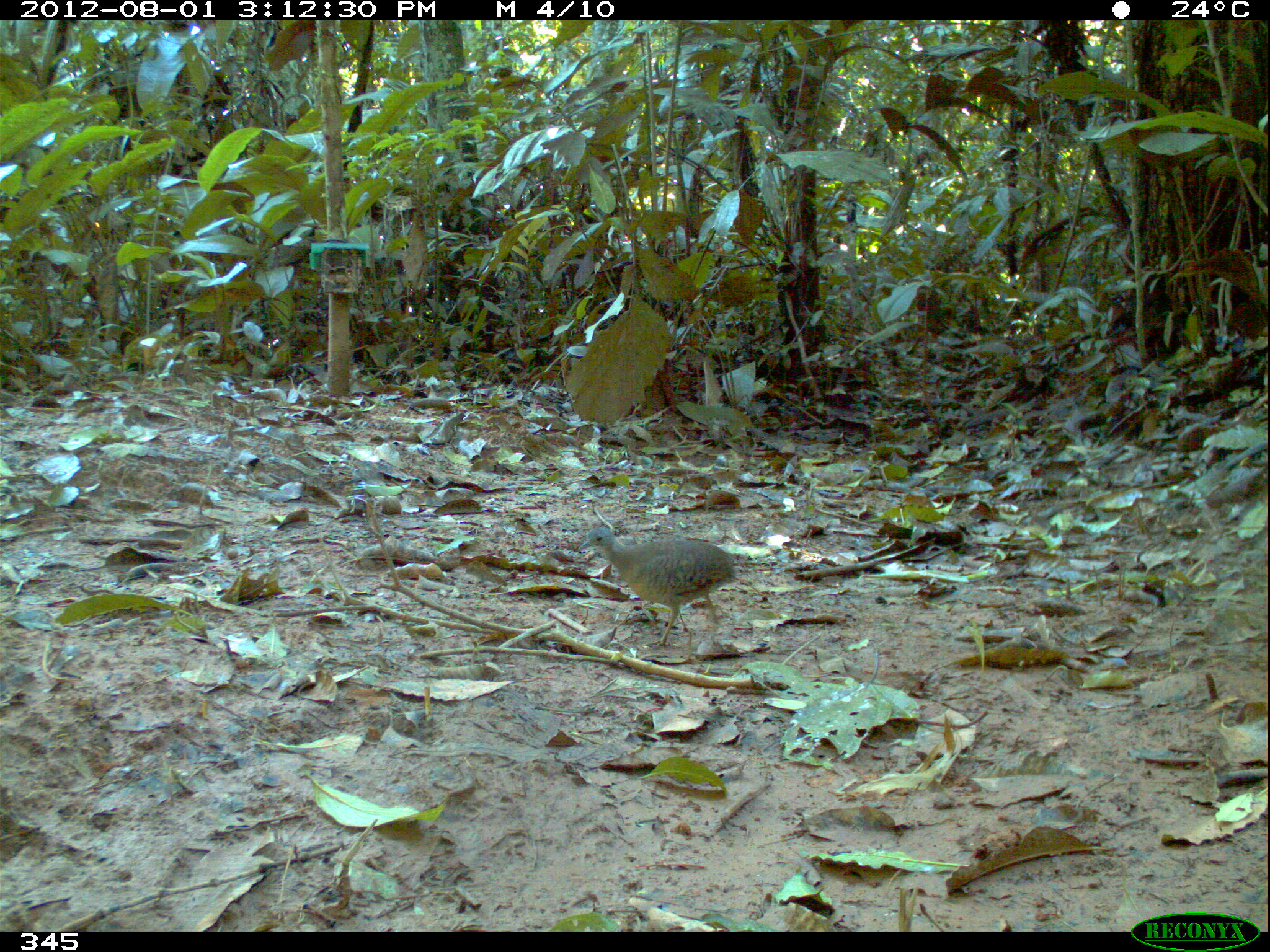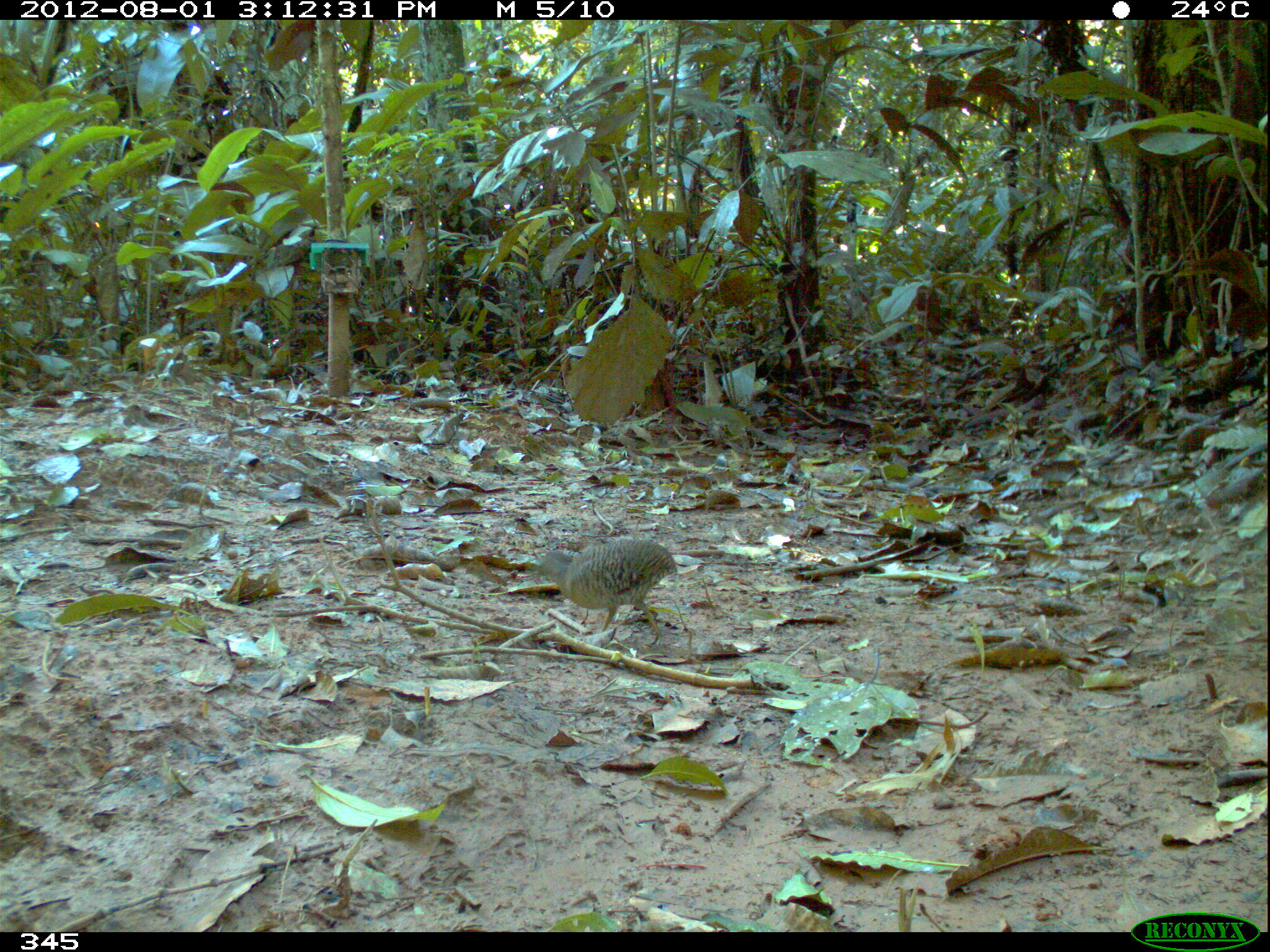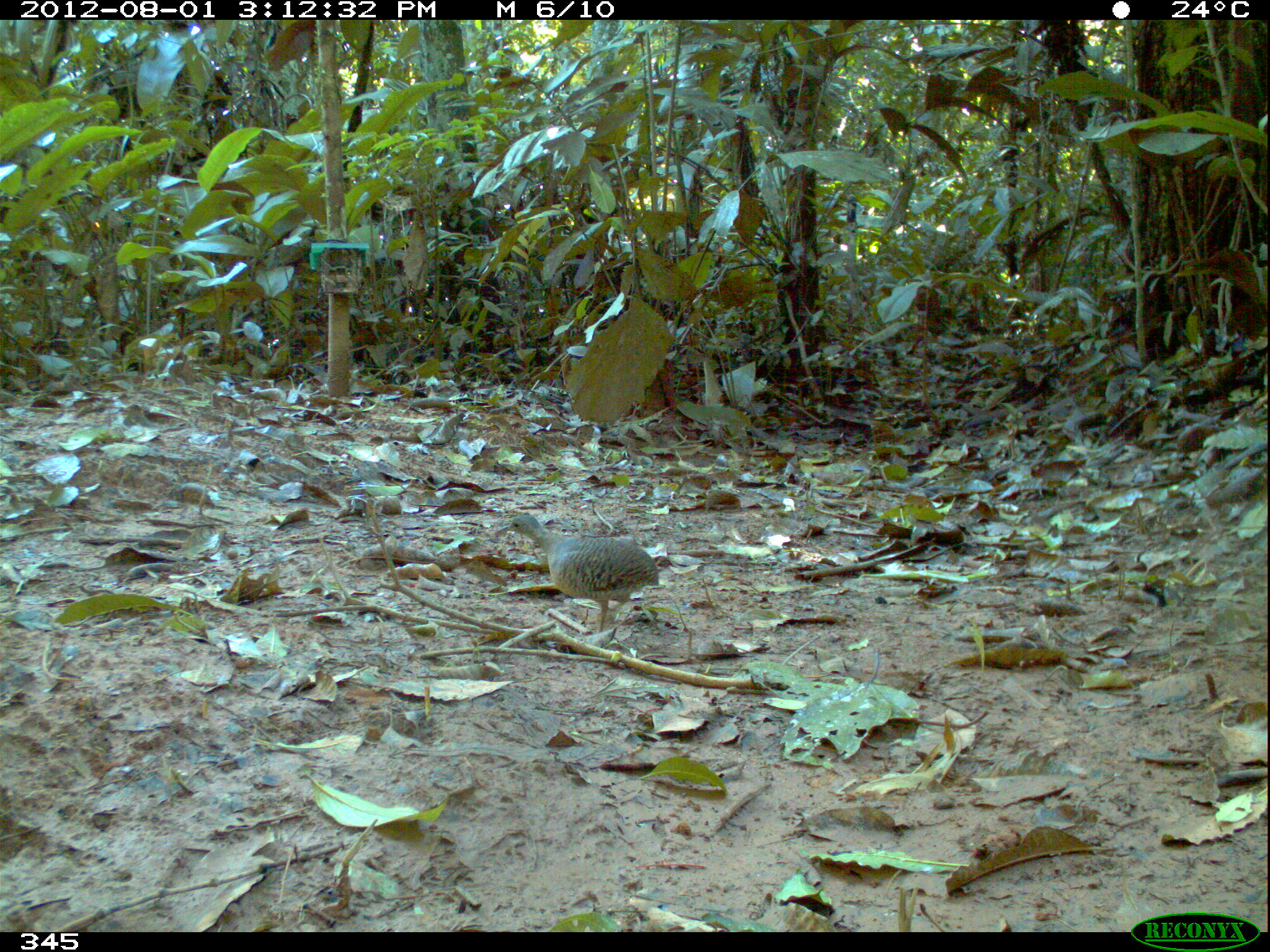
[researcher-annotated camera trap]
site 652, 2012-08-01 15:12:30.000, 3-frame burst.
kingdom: Animalia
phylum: Chordata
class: Aves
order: Galliformes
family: Phasianidae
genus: Alectoris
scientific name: Alectoris rufa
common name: red-legged partridge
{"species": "Alectoris rufa (red-legged partridge)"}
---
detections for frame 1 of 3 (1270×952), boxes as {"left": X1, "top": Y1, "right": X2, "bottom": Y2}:
alectoris rufa: {"left": 576, "top": 524, "right": 737, "bottom": 653}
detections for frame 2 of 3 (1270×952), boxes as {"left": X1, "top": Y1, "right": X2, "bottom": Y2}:
alectoris rufa: {"left": 532, "top": 536, "right": 677, "bottom": 647}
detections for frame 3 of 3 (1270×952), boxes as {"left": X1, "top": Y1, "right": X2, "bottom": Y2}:
alectoris rufa: {"left": 494, "top": 514, "right": 660, "bottom": 634}